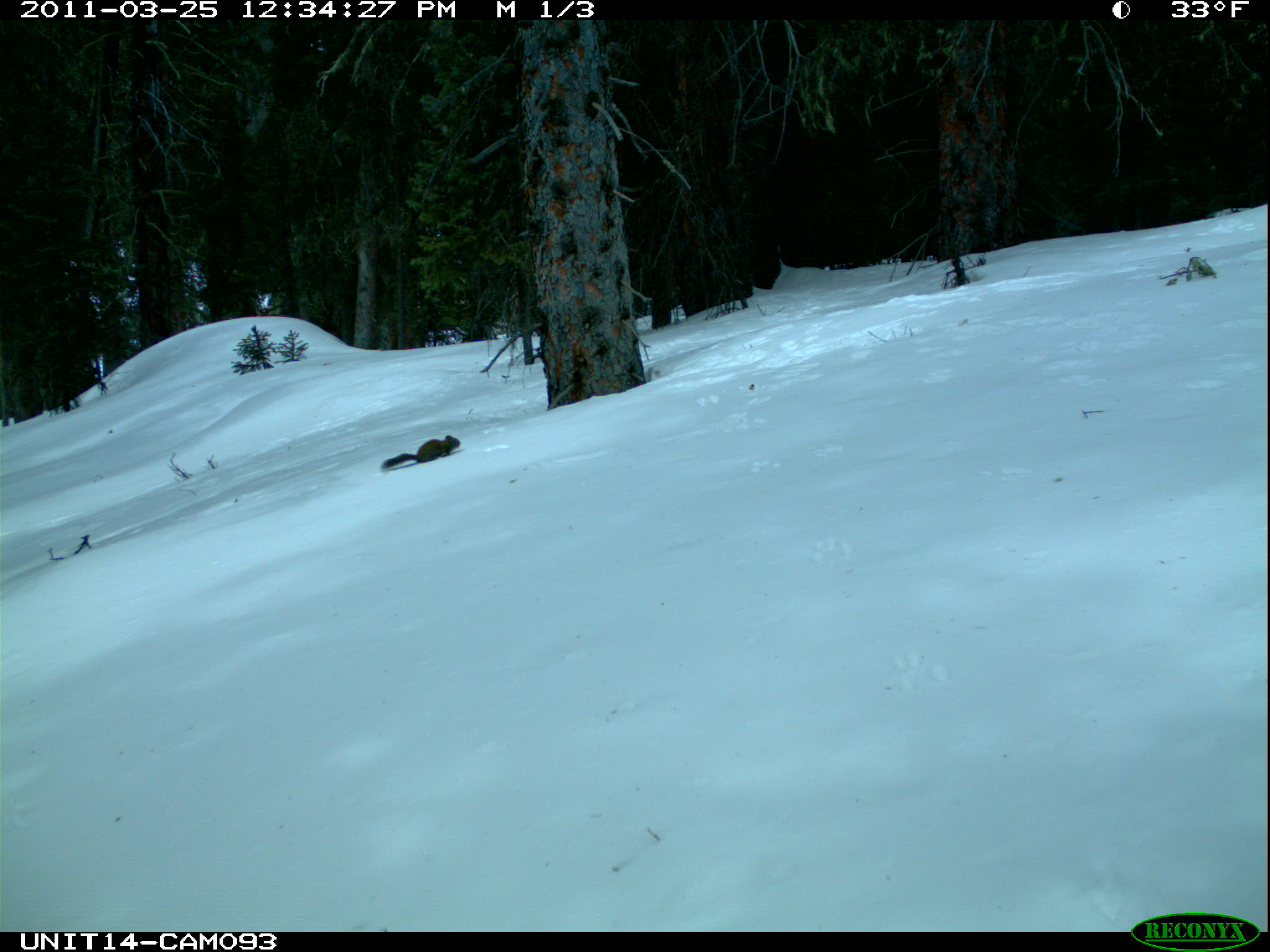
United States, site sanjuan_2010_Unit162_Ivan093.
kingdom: Animalia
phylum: Chordata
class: Mammalia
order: Rodentia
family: Sciuridae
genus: Tamiasciurus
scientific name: Tamiasciurus hudsonicus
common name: american red squirrel